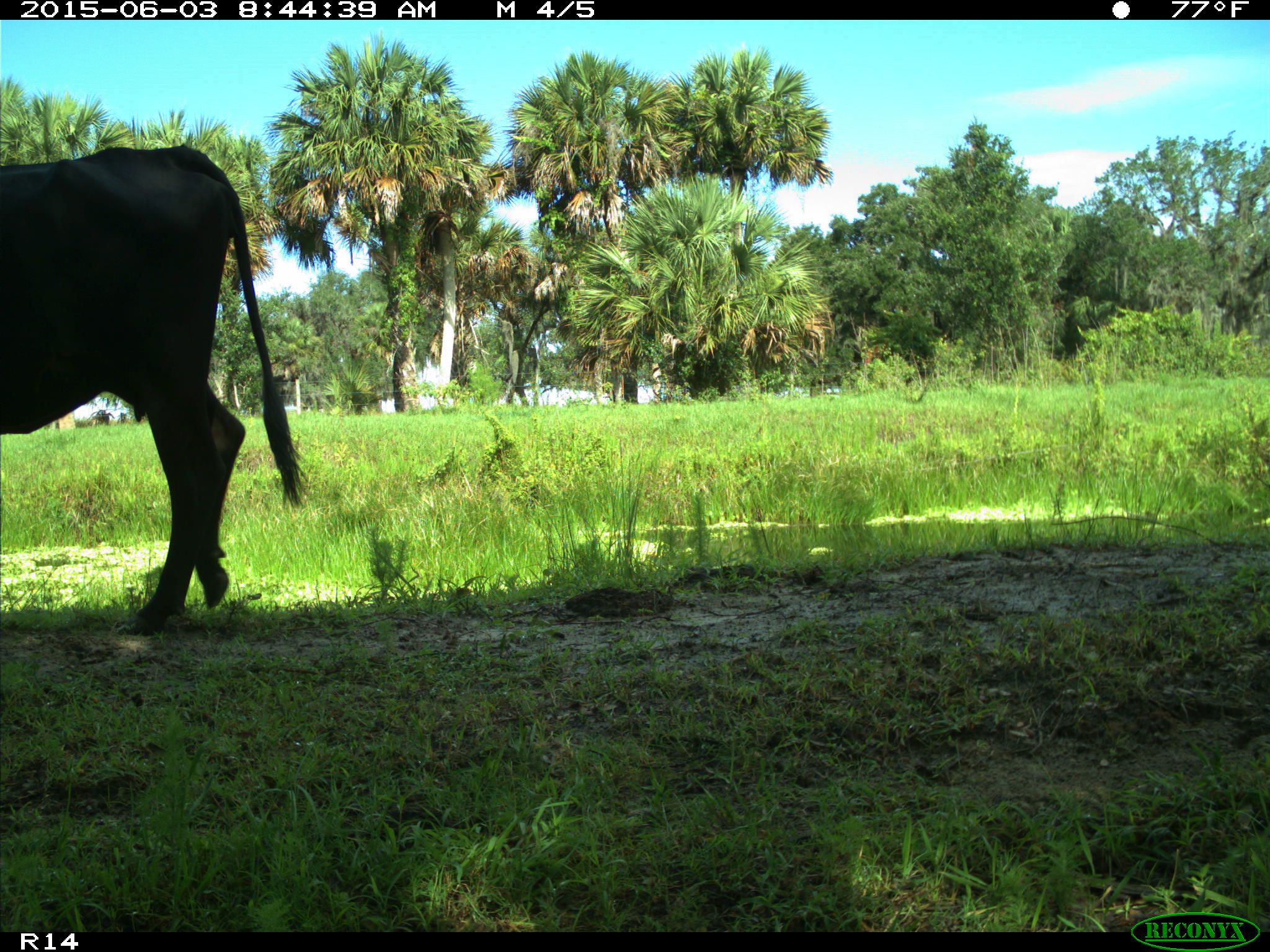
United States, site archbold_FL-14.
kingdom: Animalia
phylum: Chordata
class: Mammalia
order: Artiodactyla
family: Bovidae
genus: Bos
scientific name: Bos taurus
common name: domestic cow